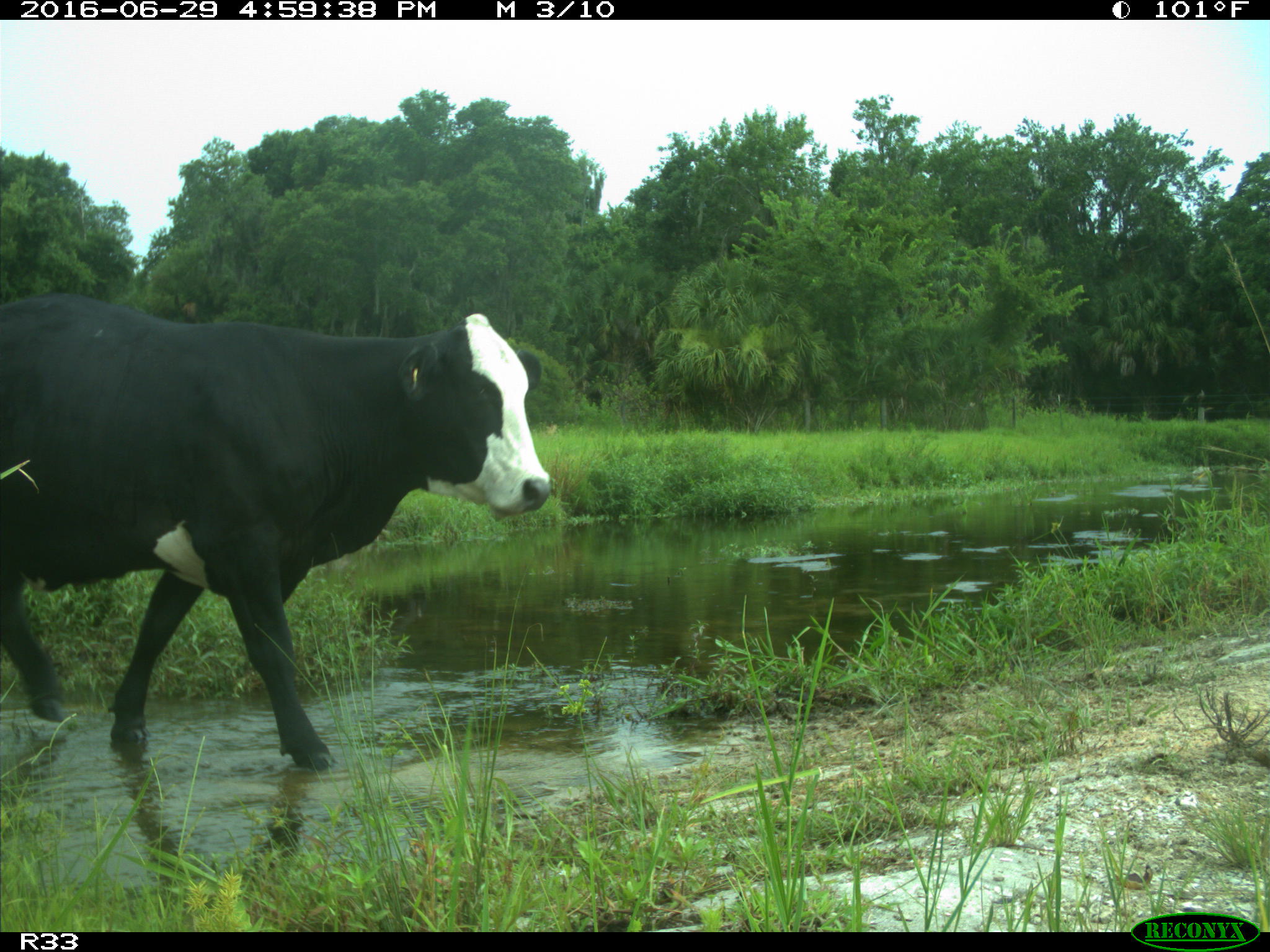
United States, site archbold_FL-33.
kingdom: Animalia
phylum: Chordata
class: Mammalia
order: Artiodactyla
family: Bovidae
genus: Bos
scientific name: Bos taurus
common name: domestic cow